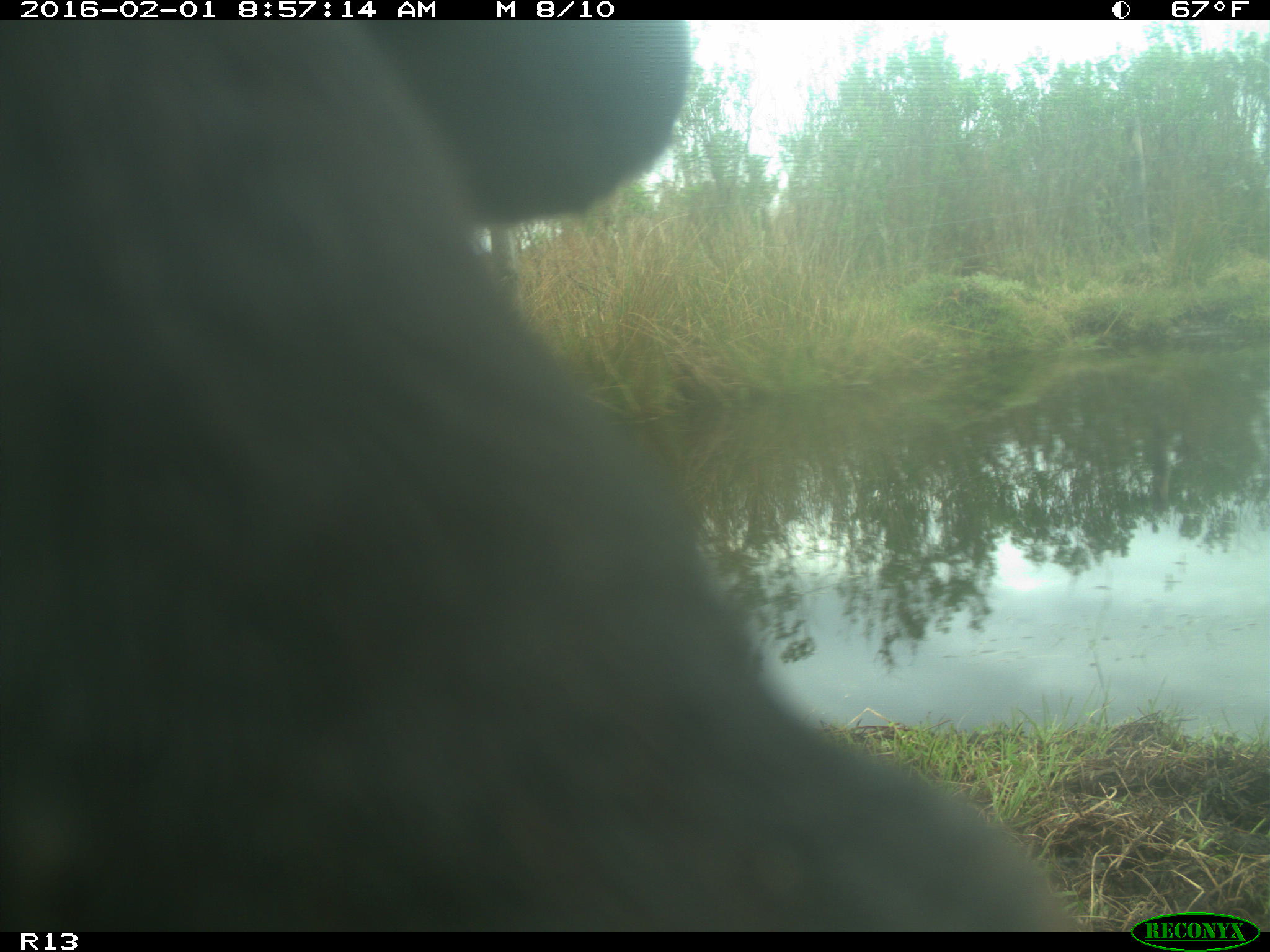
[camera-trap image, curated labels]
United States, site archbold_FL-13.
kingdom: Animalia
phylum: Chordata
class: Mammalia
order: Artiodactyla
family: Bovidae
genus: Bos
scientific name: Bos taurus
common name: domestic cow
Bos taurus (domestic cow).